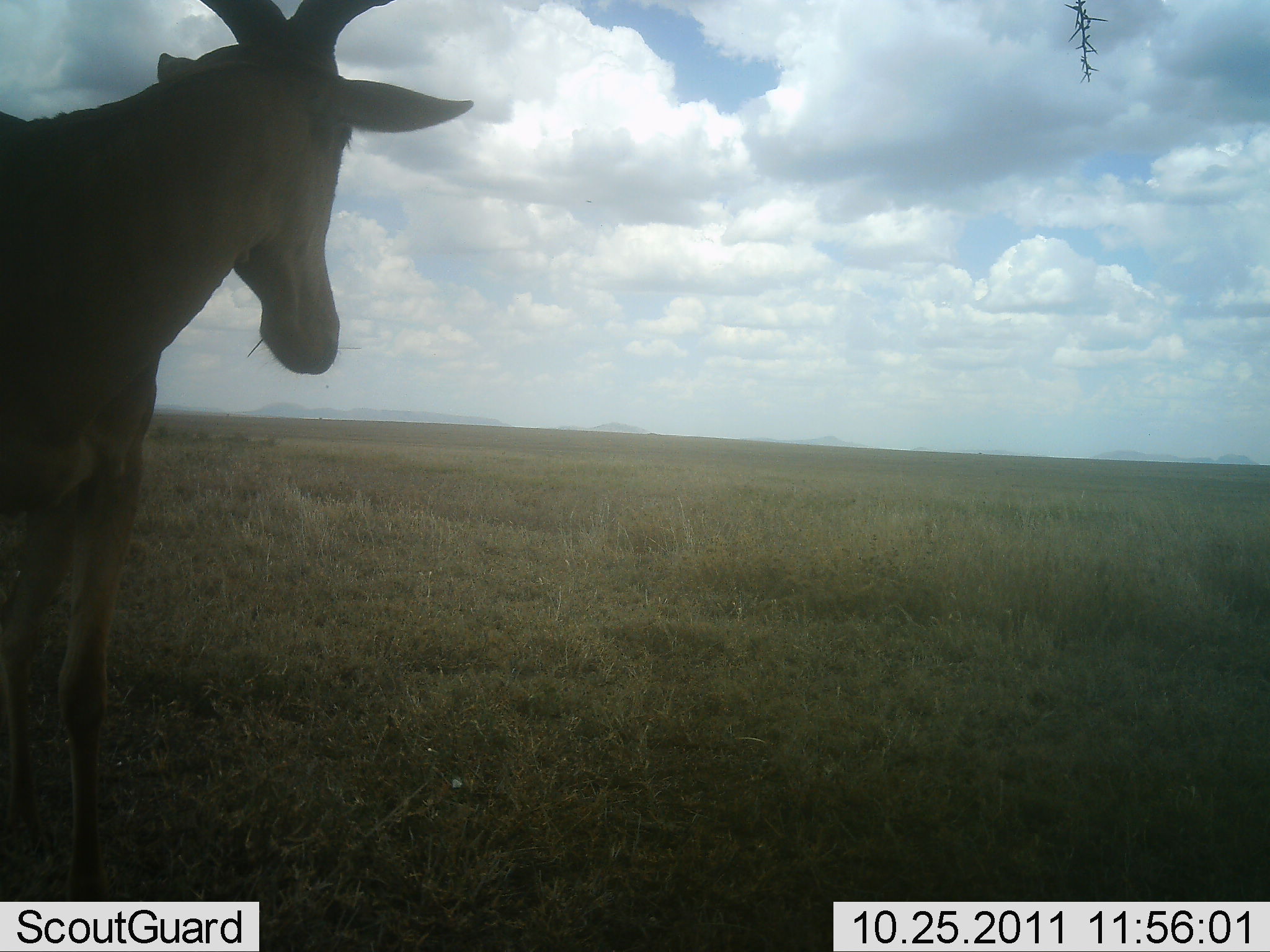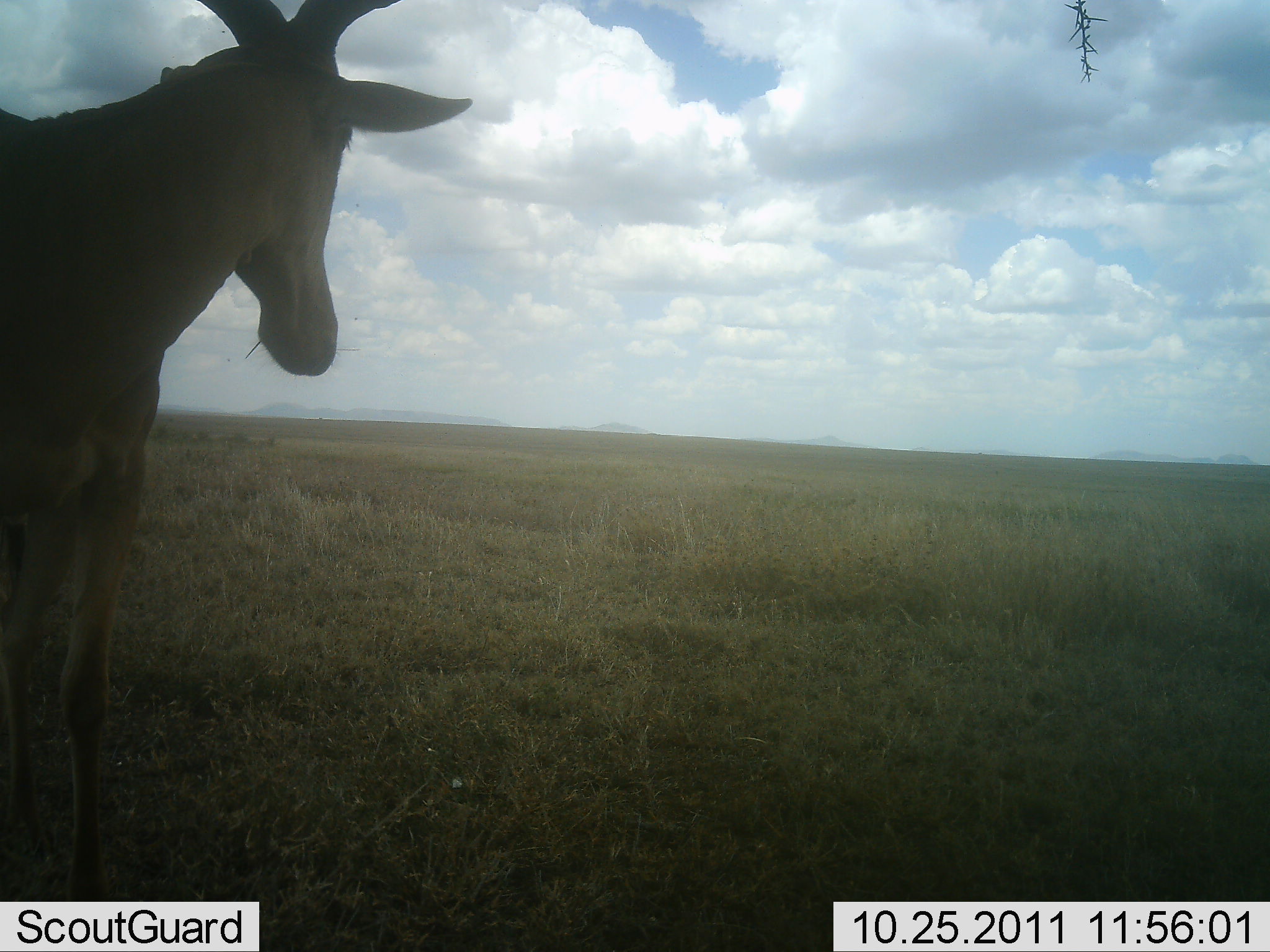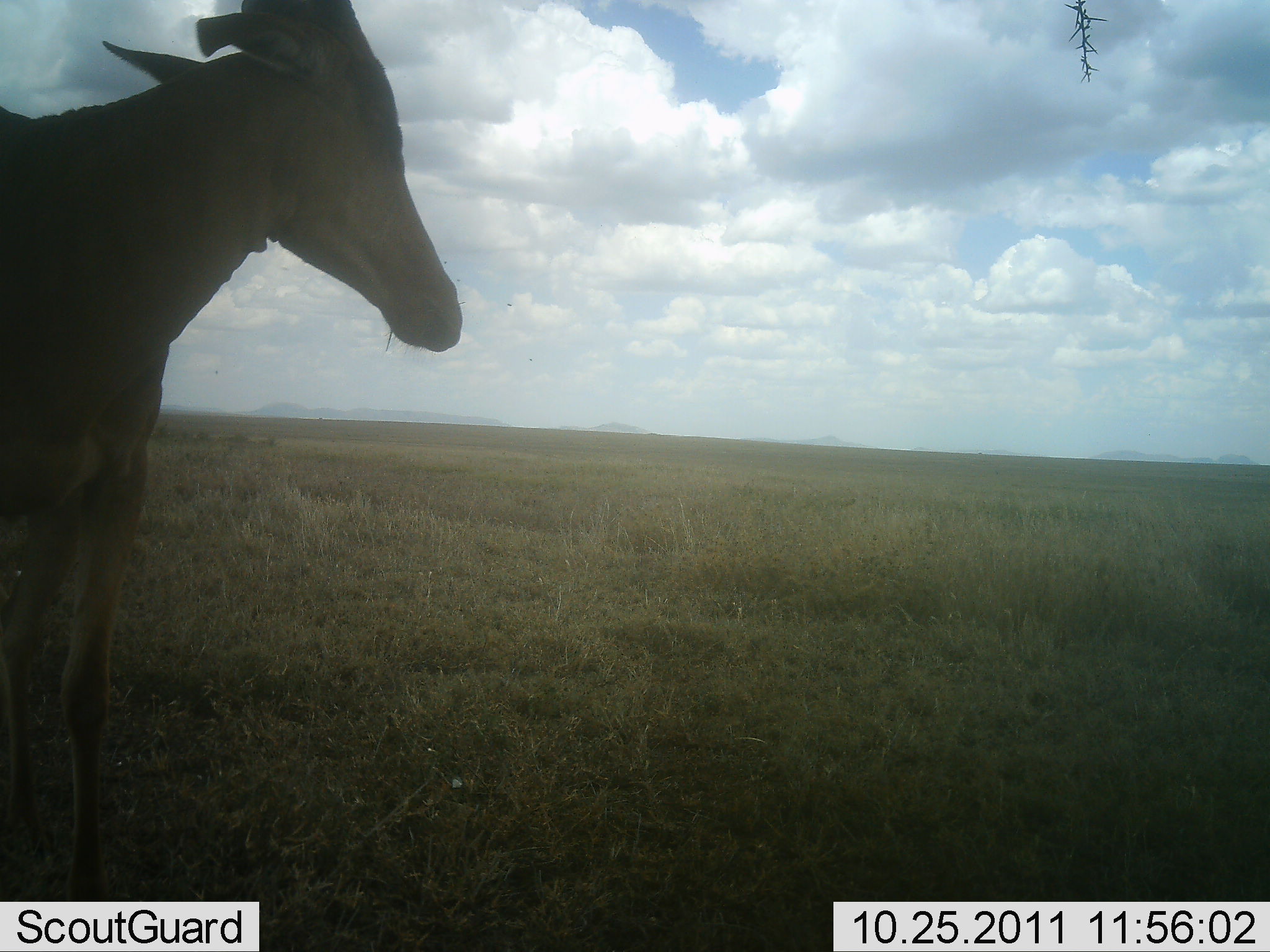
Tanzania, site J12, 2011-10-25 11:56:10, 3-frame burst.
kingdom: Animalia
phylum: Chordata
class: Mammalia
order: Artiodactyla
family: Bovidae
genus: Alcelaphus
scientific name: Alcelaphus buselaphus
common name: hartebeest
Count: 1.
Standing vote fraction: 100%.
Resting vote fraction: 8%.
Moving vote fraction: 0%.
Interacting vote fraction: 0%.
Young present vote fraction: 0%.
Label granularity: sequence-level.